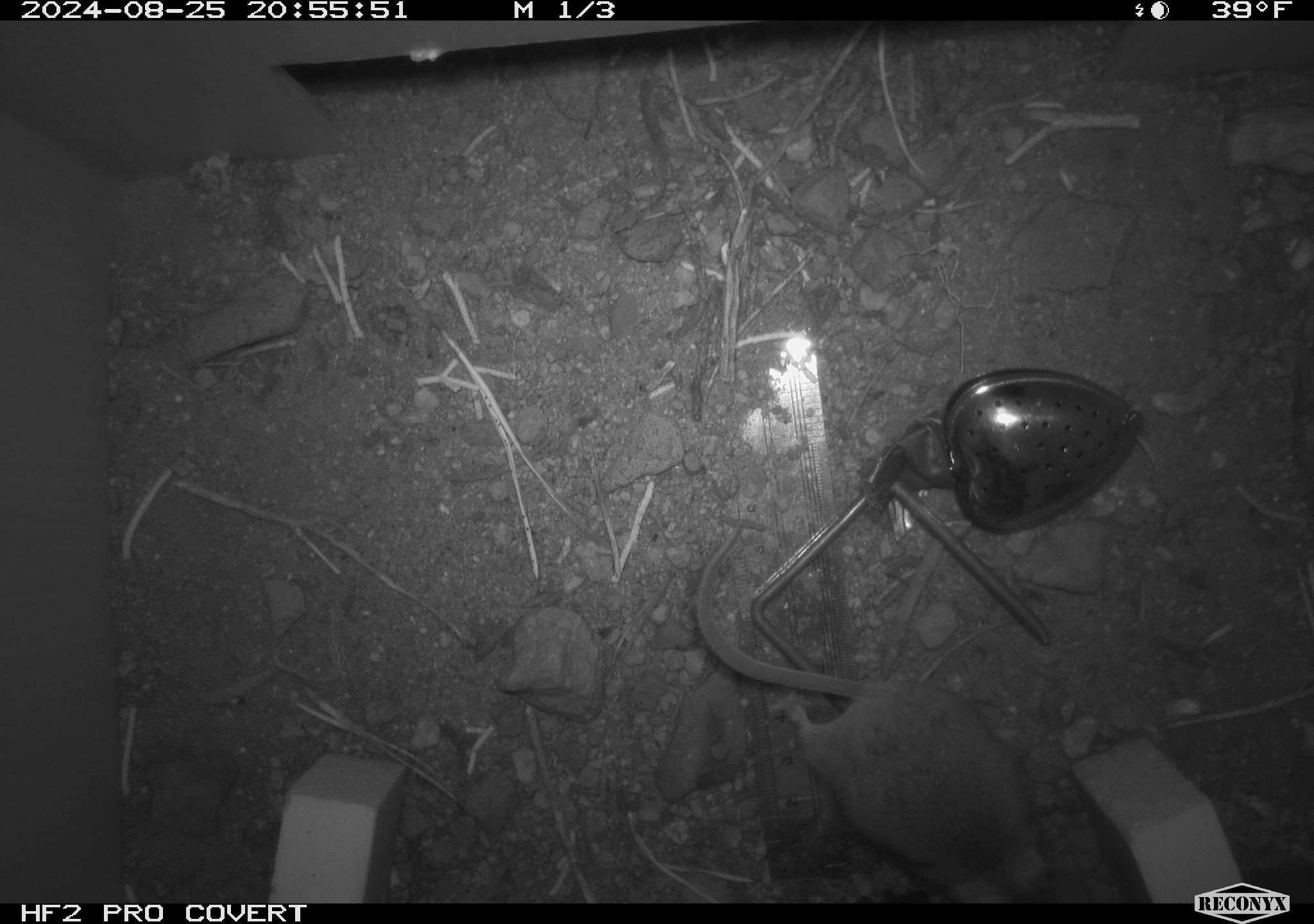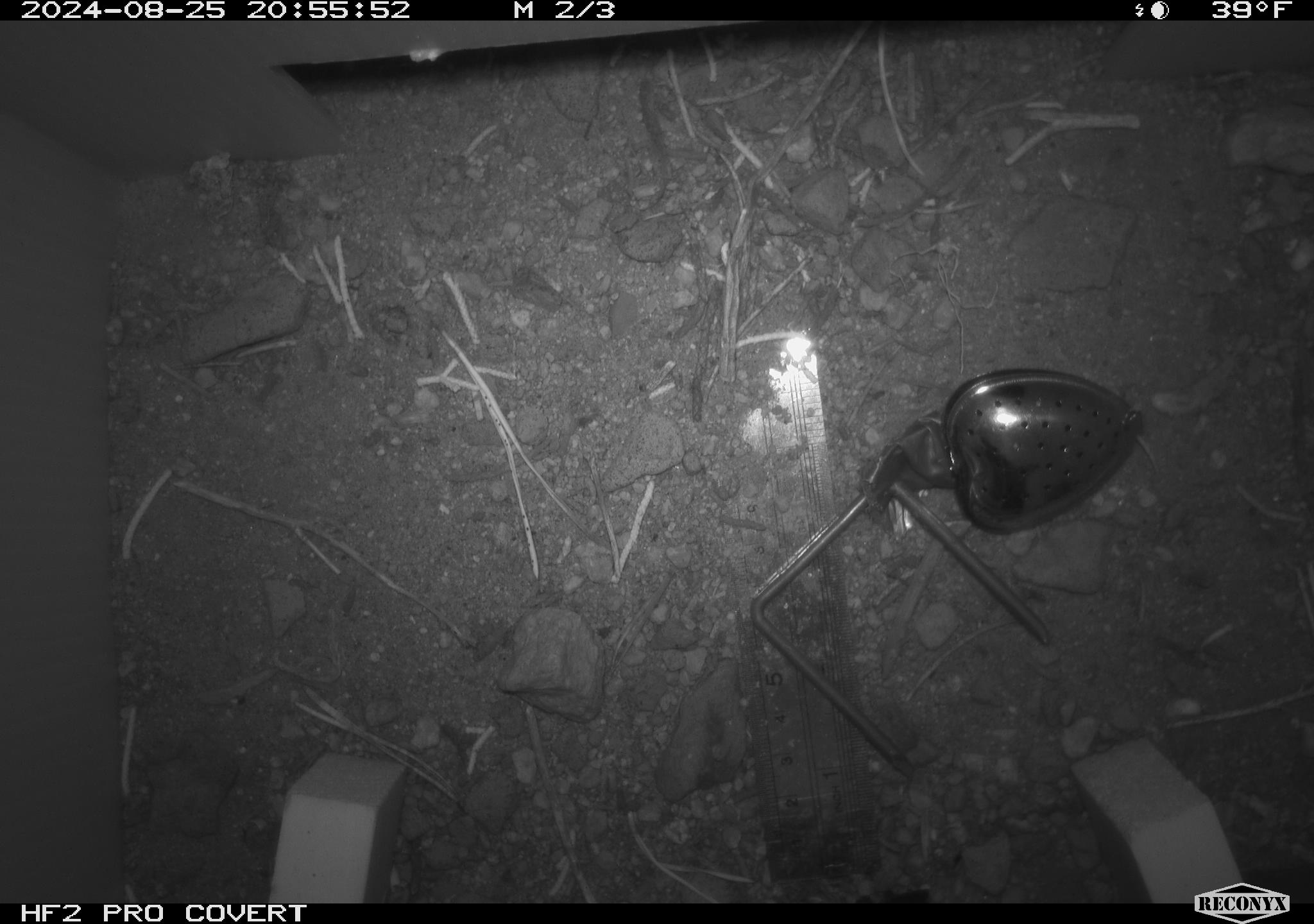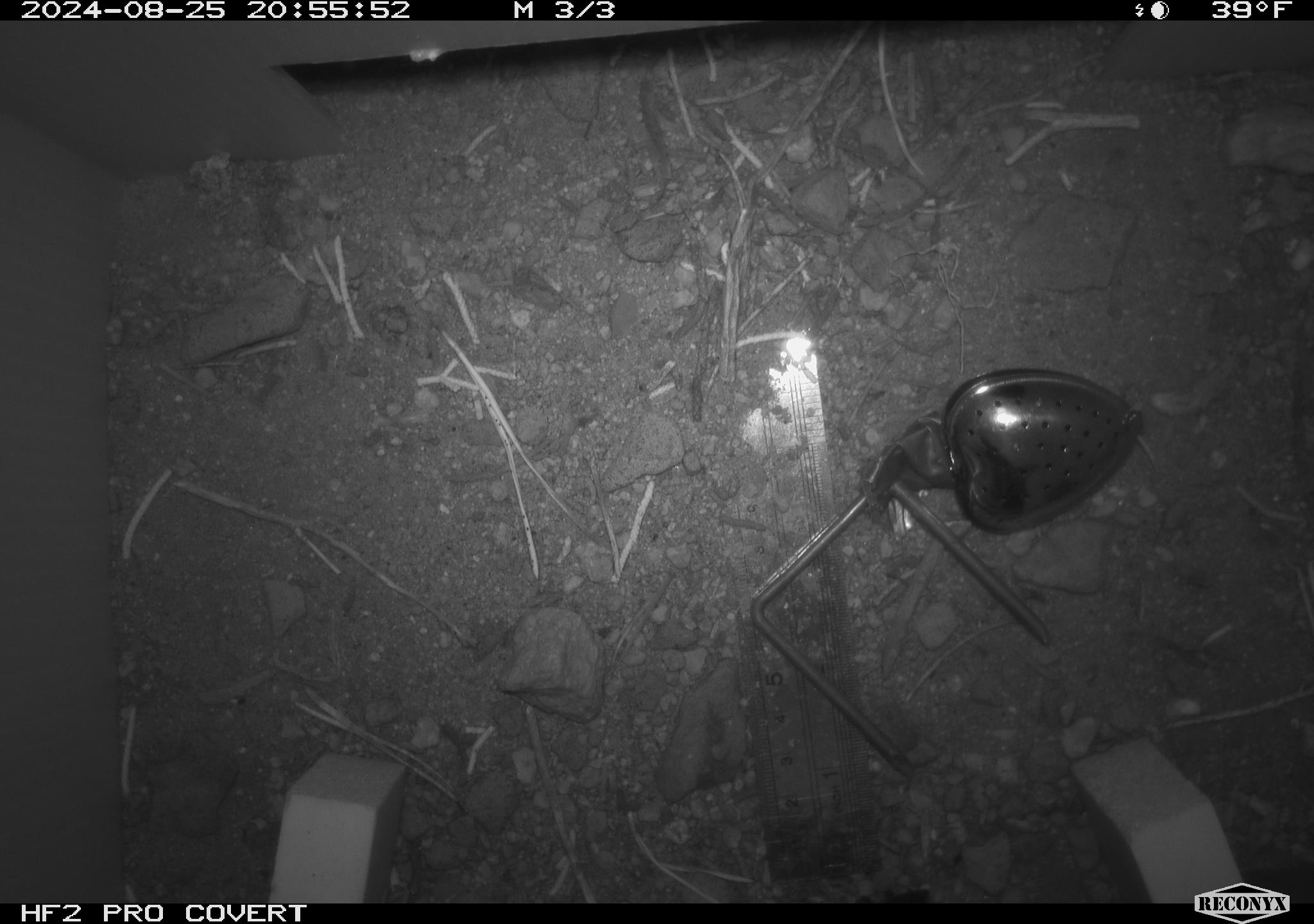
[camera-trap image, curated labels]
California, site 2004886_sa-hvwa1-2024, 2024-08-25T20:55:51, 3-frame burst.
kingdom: Animalia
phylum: Chordata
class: Mammalia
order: Rodentia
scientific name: Rodentia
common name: mouse species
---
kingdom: Animalia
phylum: Chordata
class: Mammalia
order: Rodentia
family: Sciuridae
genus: Neotamias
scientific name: Neotamias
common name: western chipmunks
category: neotamias species